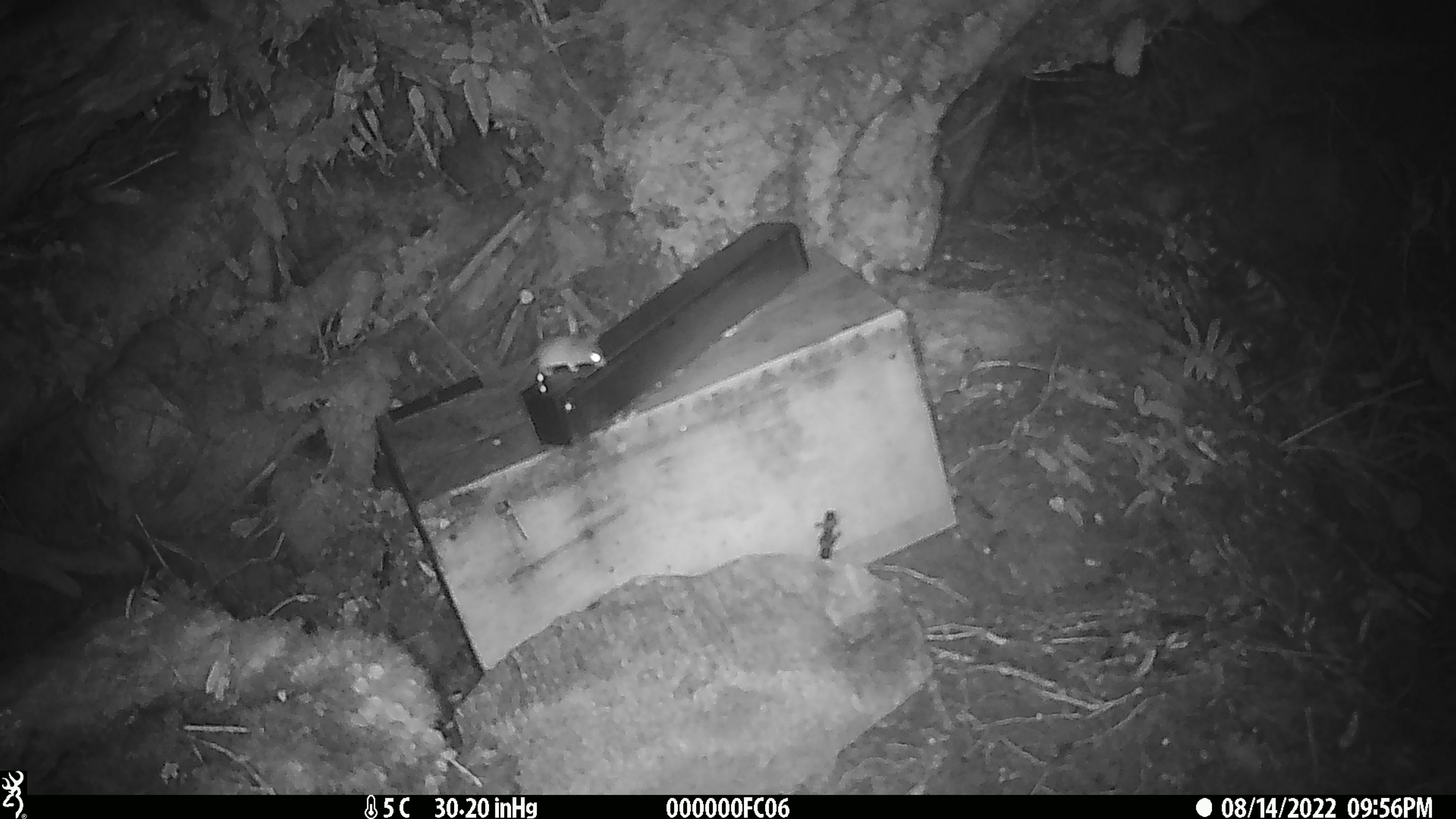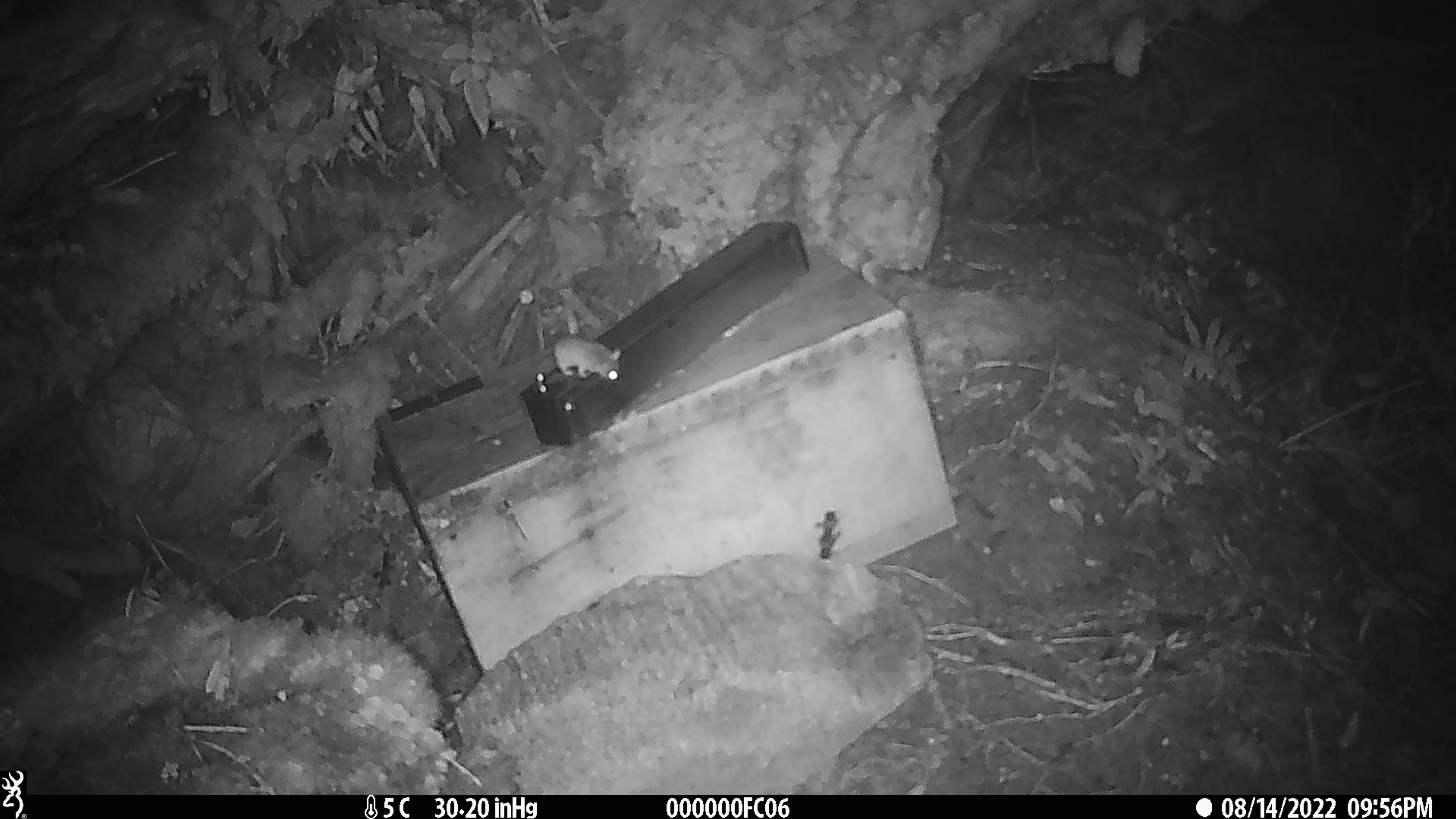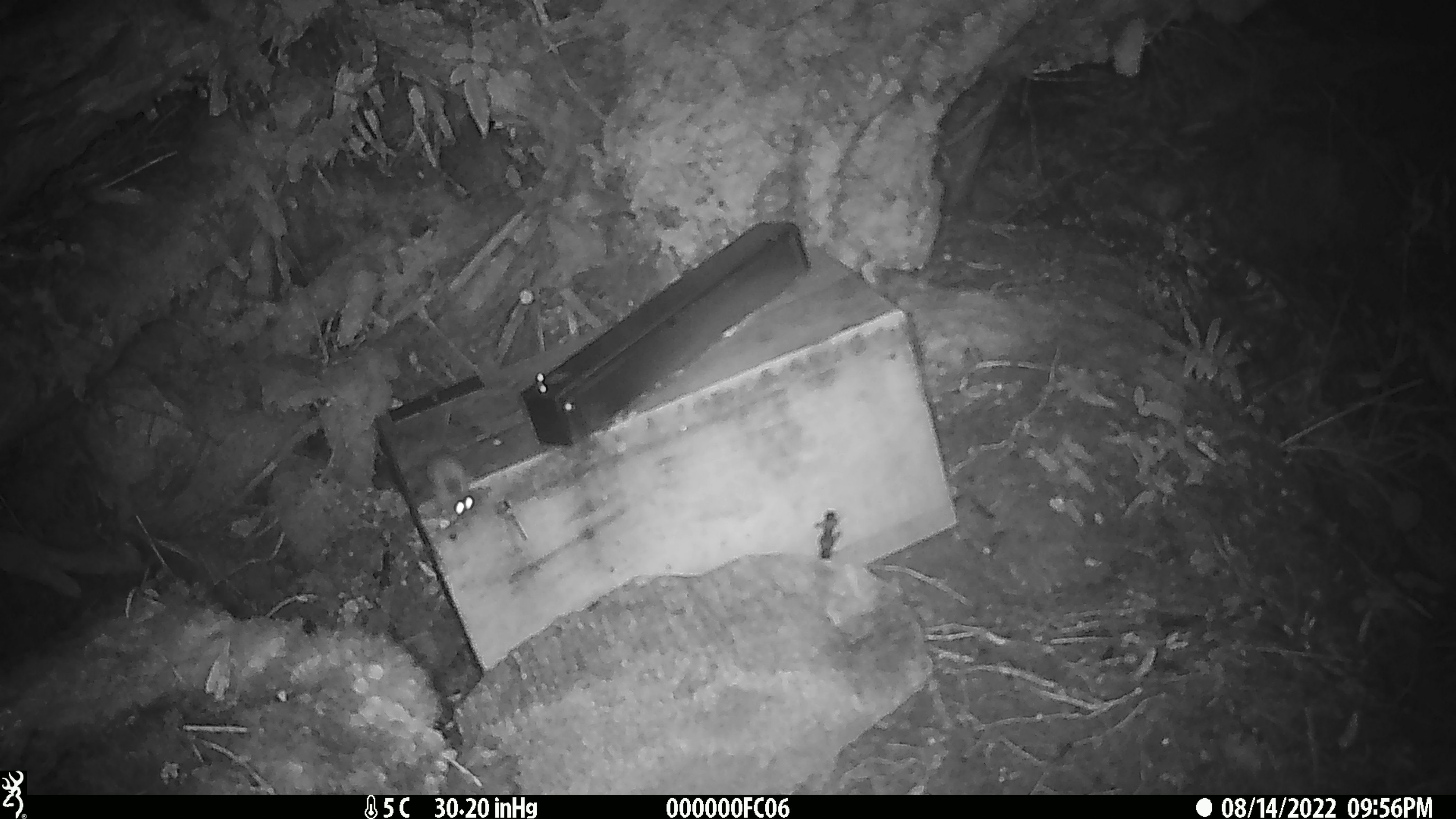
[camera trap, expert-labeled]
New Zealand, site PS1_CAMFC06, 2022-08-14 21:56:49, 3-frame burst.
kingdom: Animalia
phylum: Chordata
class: Mammalia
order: Rodentia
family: Muridae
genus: Mus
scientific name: Mus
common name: mouse